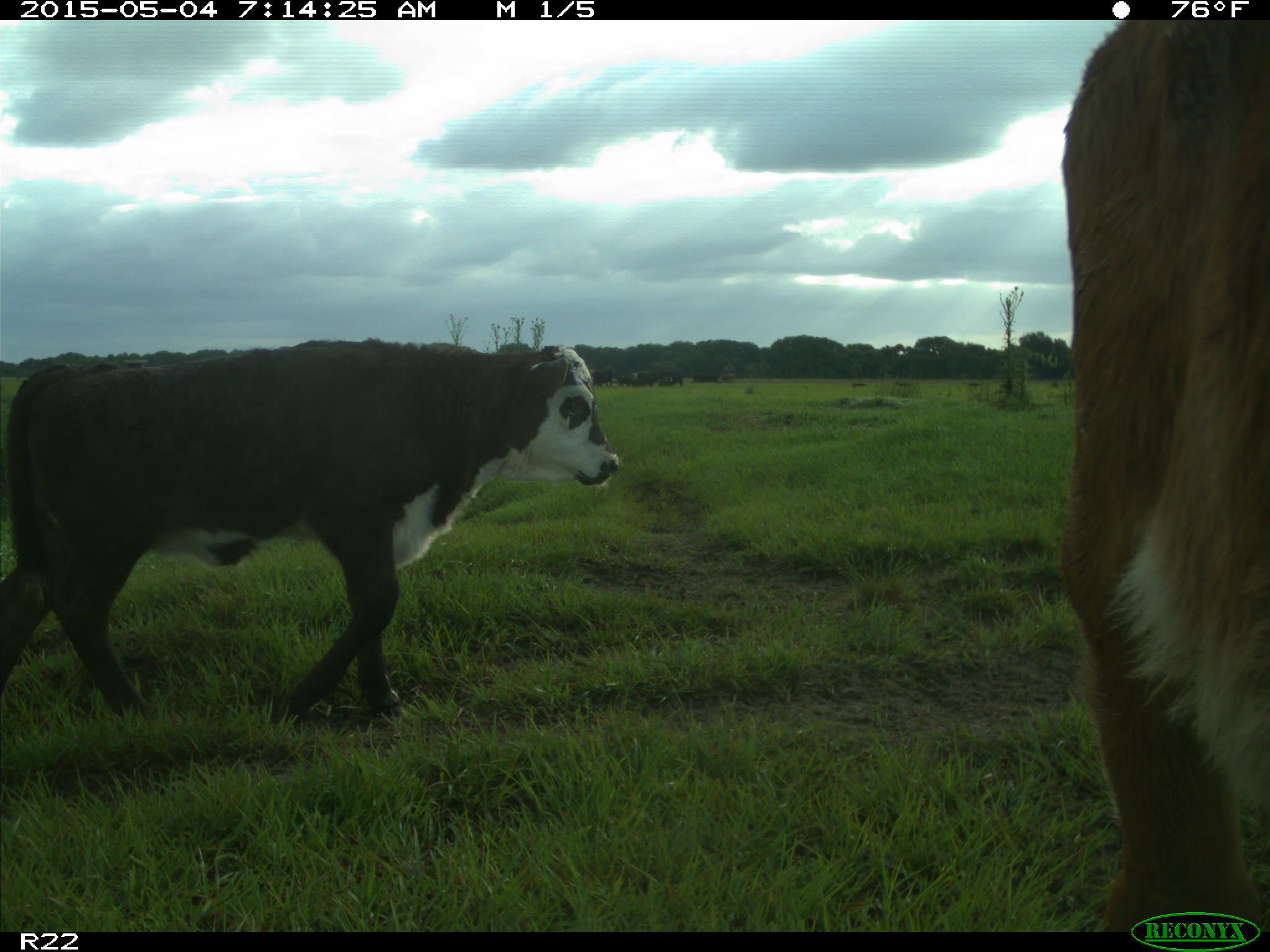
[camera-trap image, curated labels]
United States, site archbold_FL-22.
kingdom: Animalia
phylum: Chordata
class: Mammalia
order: Artiodactyla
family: Bovidae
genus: Bos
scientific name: Bos taurus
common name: domestic cow